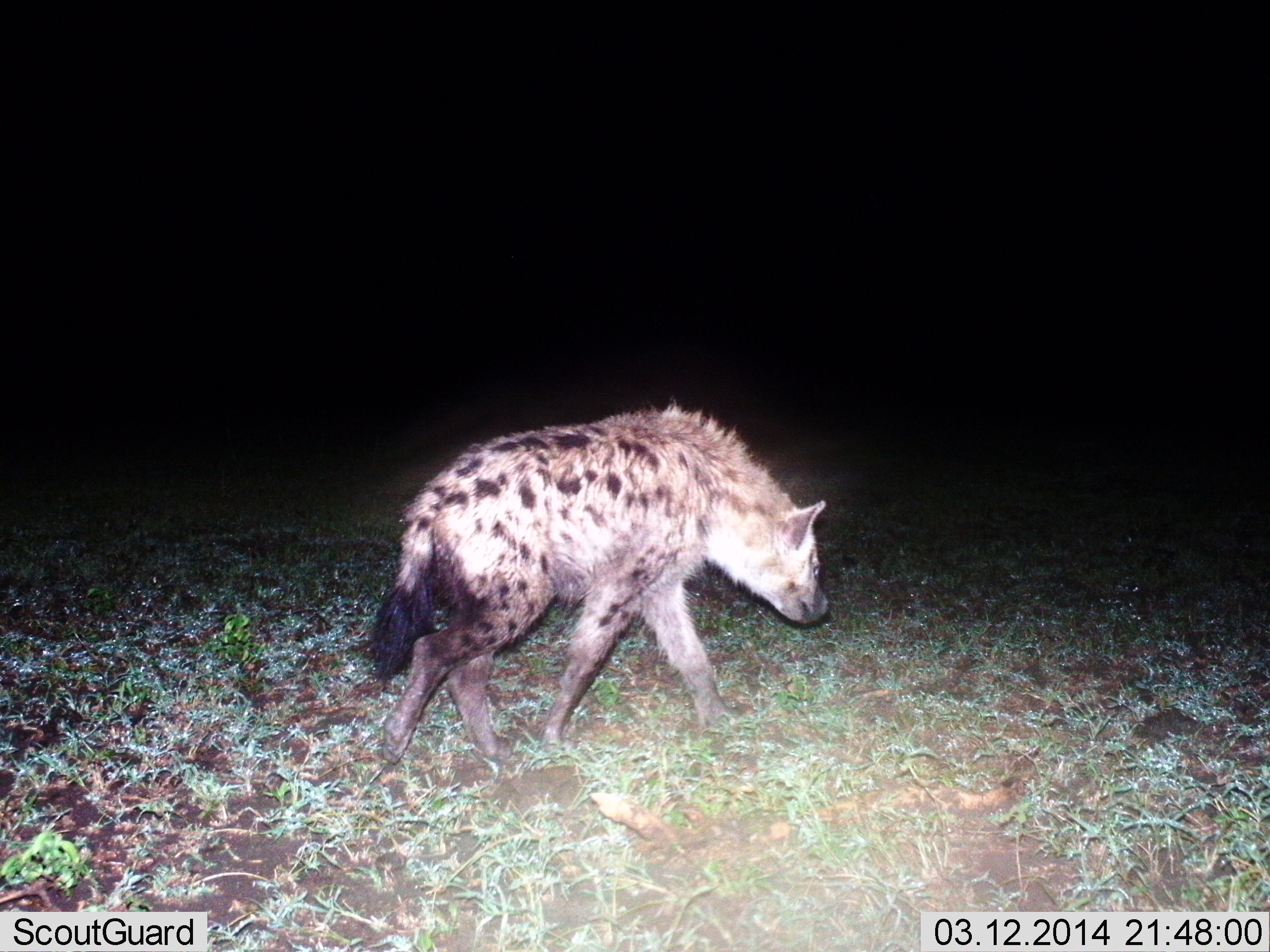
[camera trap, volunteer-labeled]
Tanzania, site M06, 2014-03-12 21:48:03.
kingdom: Animalia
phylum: Chordata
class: Mammalia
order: Carnivora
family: Hyaenidae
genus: Crocuta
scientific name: Crocuta crocuta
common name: spotted hyena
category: hyenaspotted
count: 1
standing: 0%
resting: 0%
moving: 100%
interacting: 0%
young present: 0%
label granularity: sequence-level